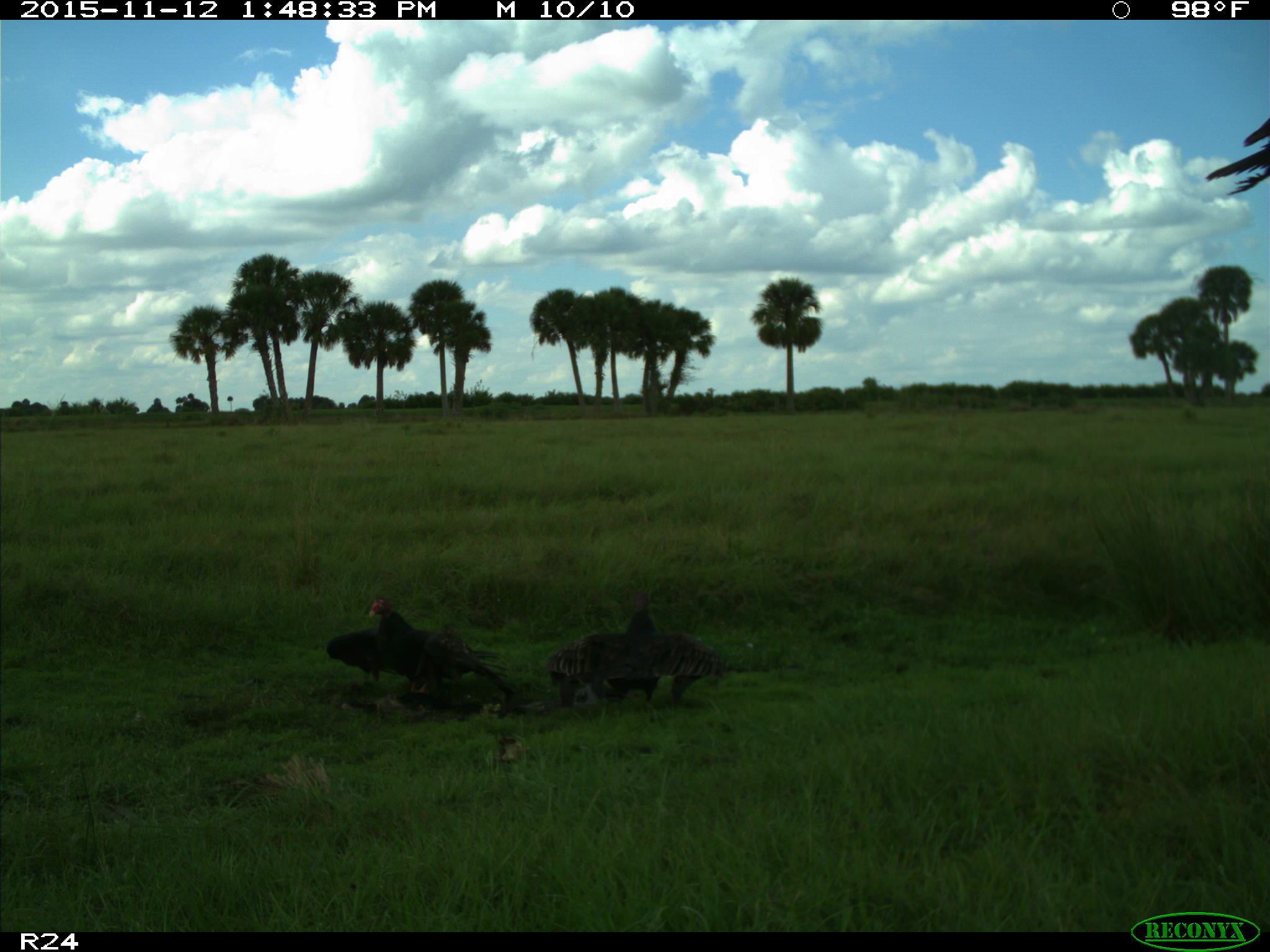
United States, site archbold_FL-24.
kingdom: Animalia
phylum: Chordata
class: Aves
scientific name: Aves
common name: birds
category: unidentified bird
Unidentified bird (birds) (Aves).